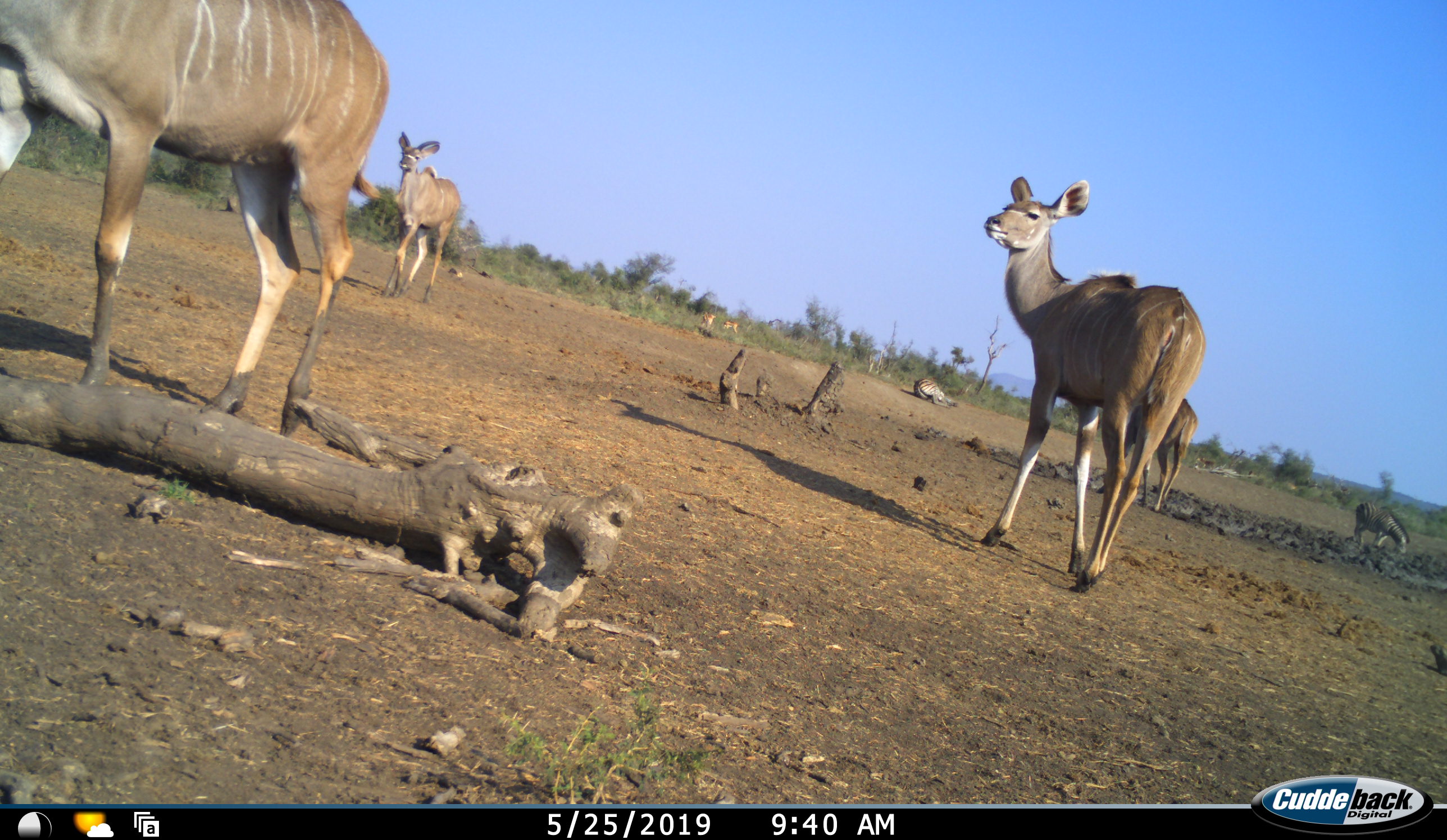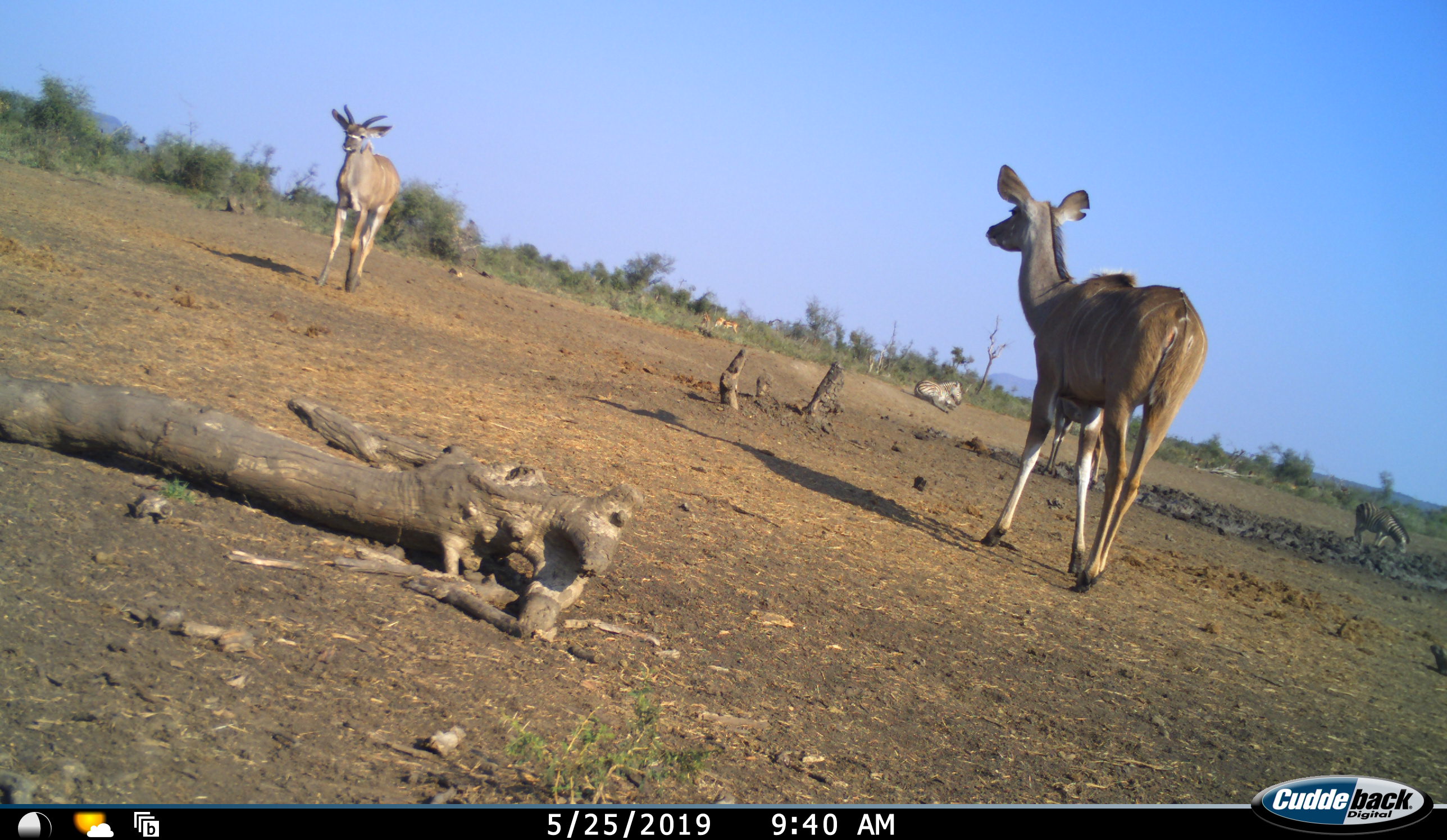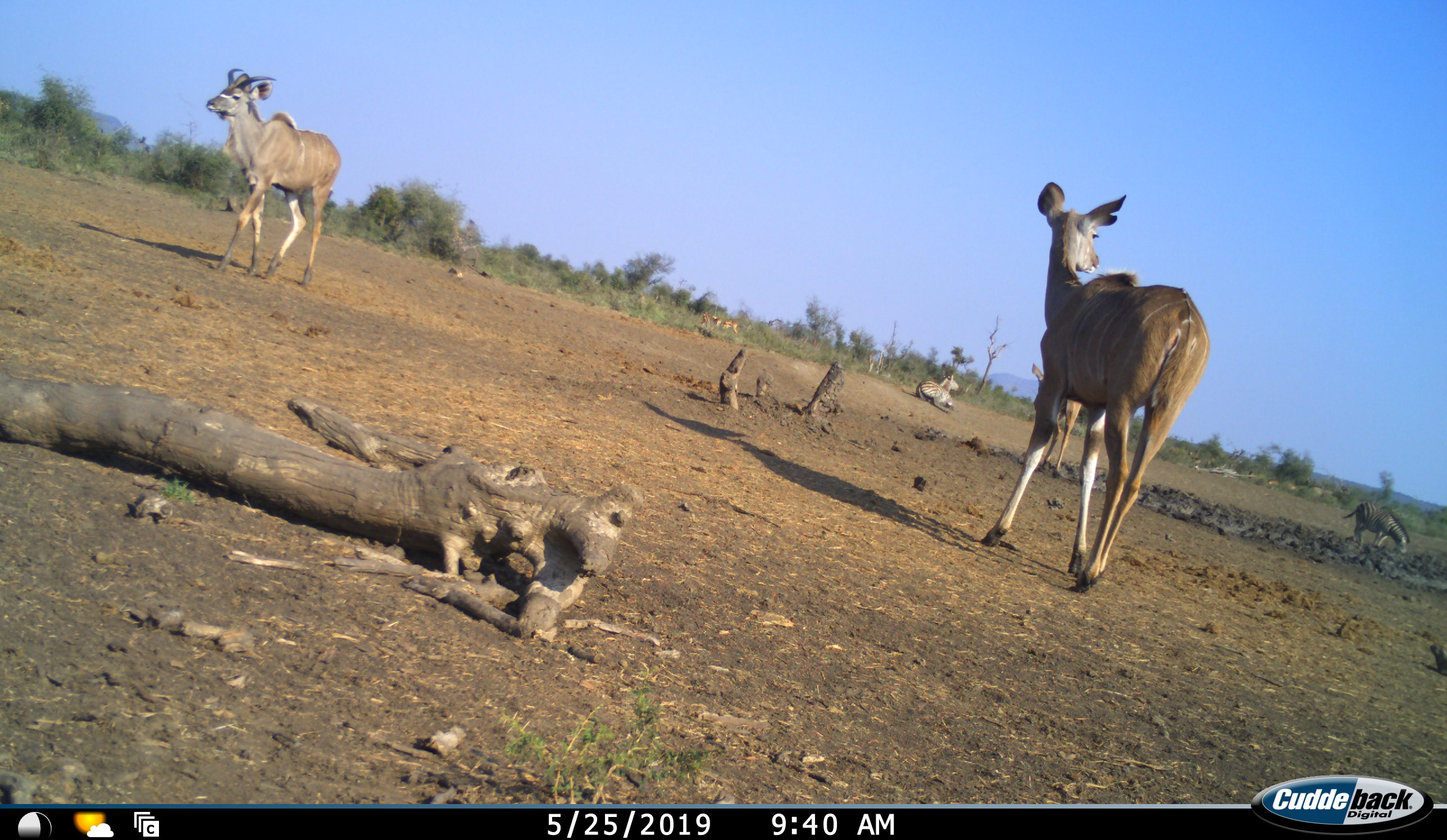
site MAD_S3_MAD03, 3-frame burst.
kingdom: Animalia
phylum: Chordata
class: Mammalia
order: Artiodactyla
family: Bovidae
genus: Tragelaphus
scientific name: Tragelaphus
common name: kudu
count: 4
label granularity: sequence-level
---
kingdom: Animalia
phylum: Chordata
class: Mammalia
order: Perissodactyla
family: Equidae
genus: Equus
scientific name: Equus quagga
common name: plains zebra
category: zebraplains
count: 2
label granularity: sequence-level